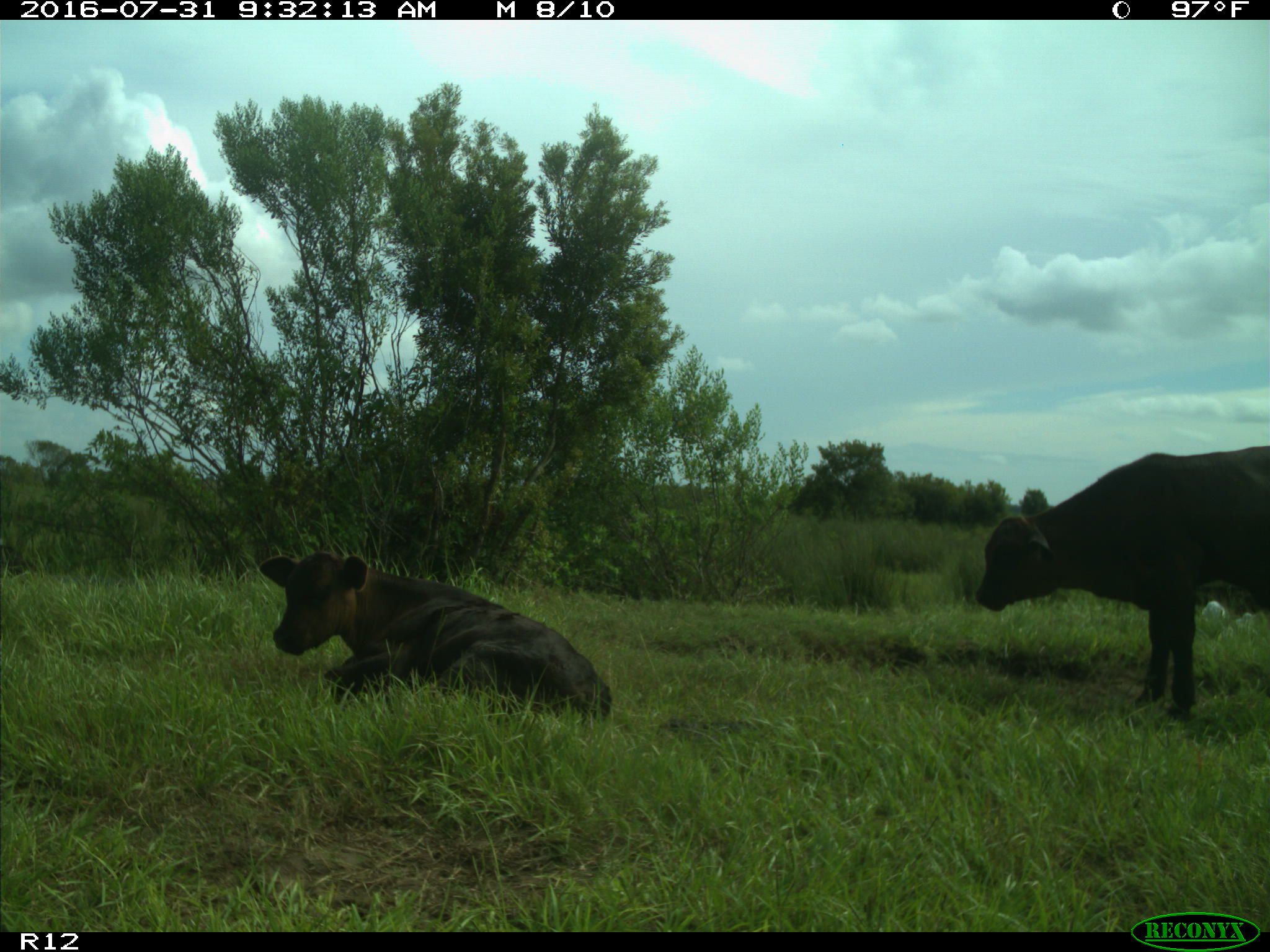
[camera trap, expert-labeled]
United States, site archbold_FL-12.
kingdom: Animalia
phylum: Chordata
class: Mammalia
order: Artiodactyla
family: Bovidae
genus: Bos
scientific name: Bos taurus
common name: domestic cow